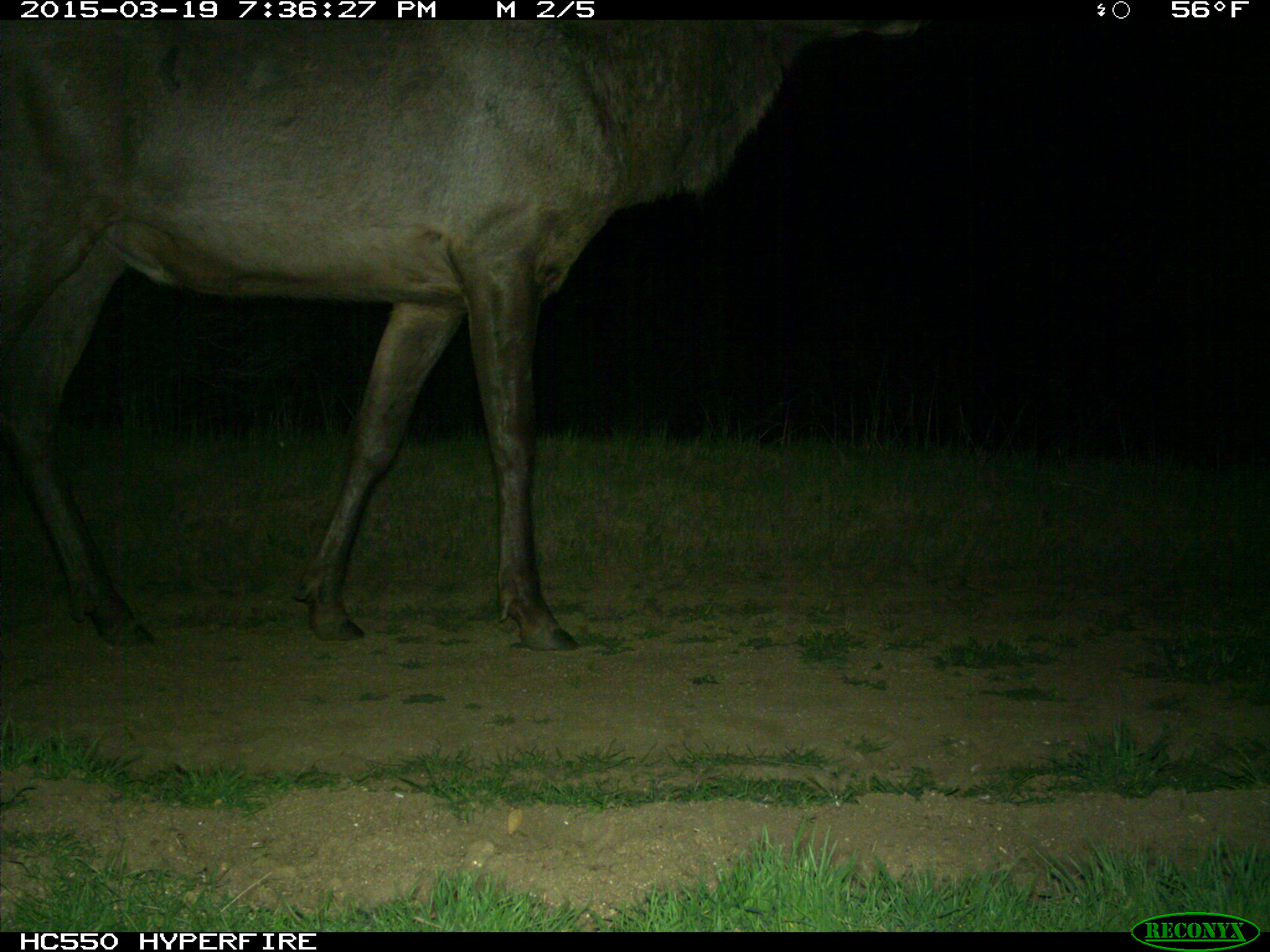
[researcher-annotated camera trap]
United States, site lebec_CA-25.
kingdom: Animalia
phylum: Chordata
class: Mammalia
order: Artiodactyla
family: Cervidae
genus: Cervus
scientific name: Cervus canadensis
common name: elk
Cervus canadensis (elk).